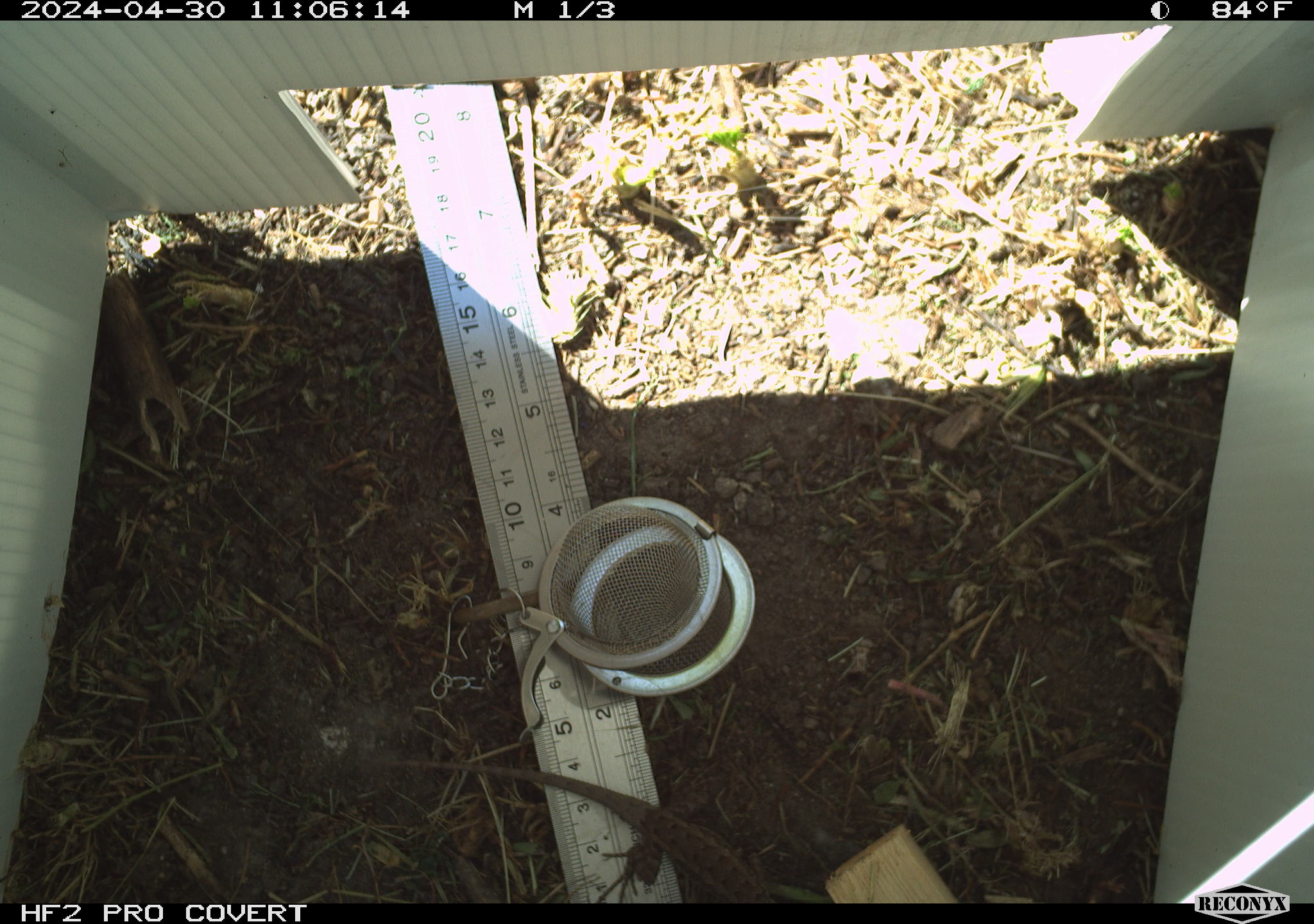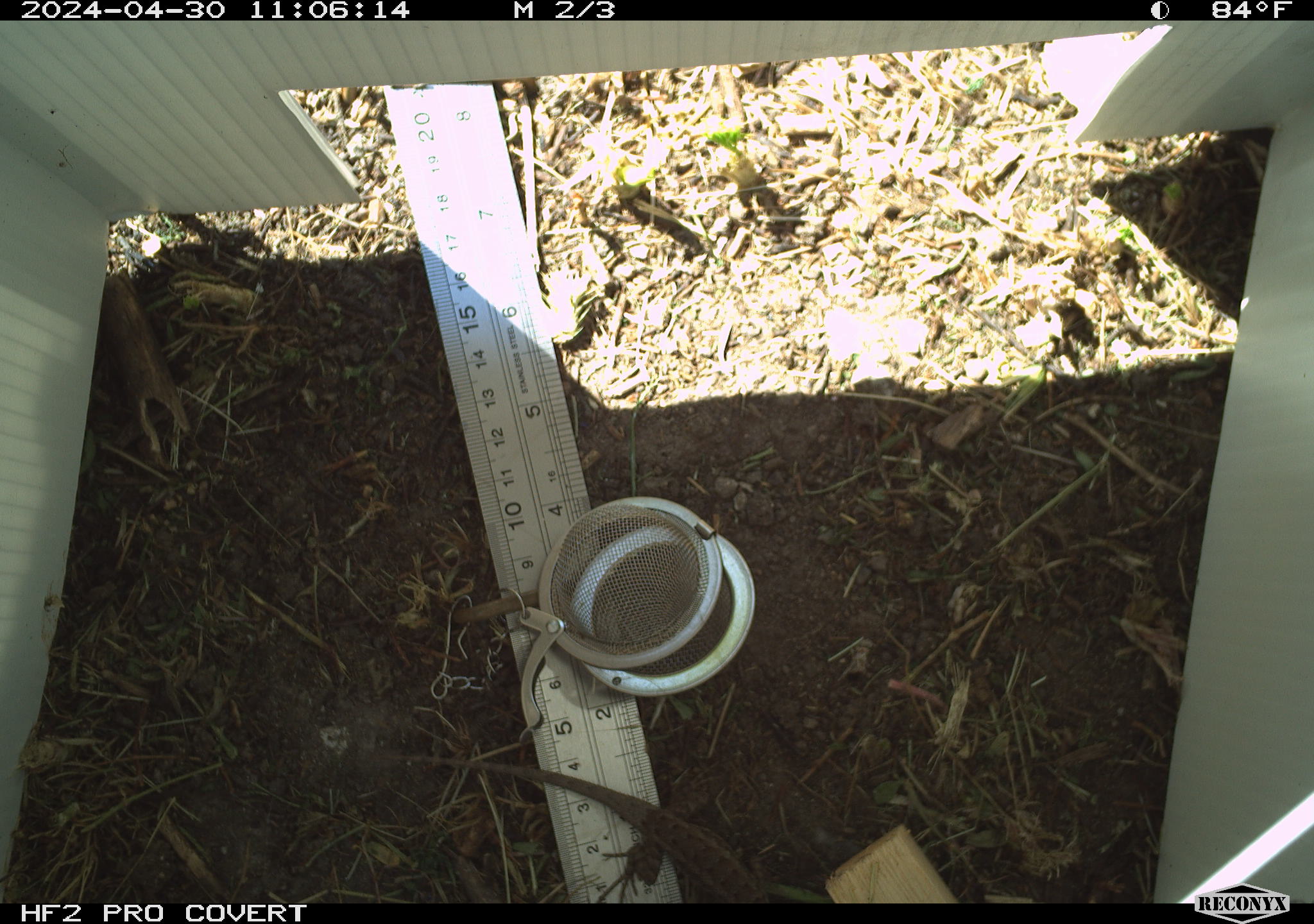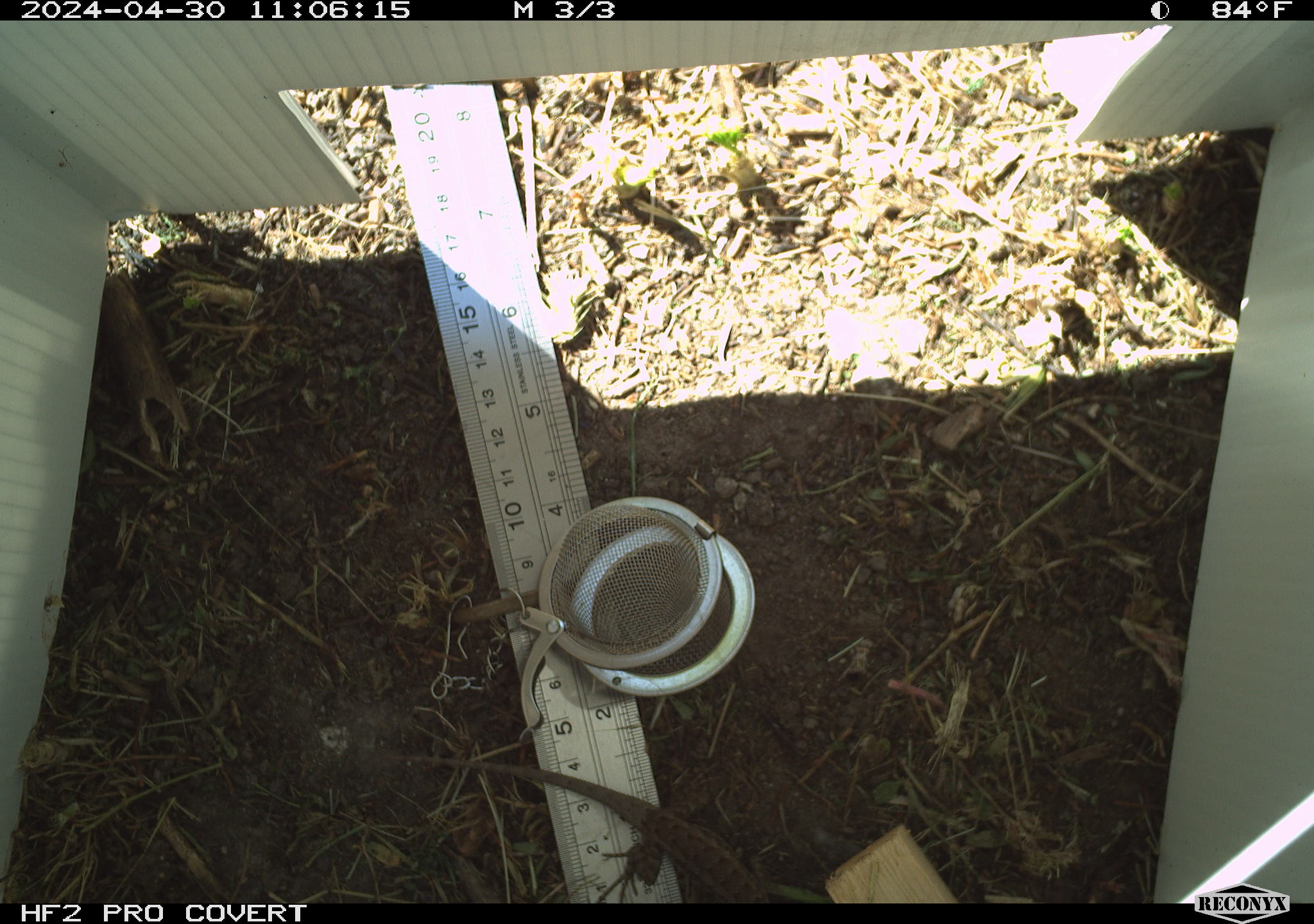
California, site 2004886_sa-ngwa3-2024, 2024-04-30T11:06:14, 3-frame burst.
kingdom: Animalia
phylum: Chordata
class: Reptilia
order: Squamata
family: Phrynosomatidae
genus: Sceloporus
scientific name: Sceloporus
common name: spiny lizards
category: sceloporus species